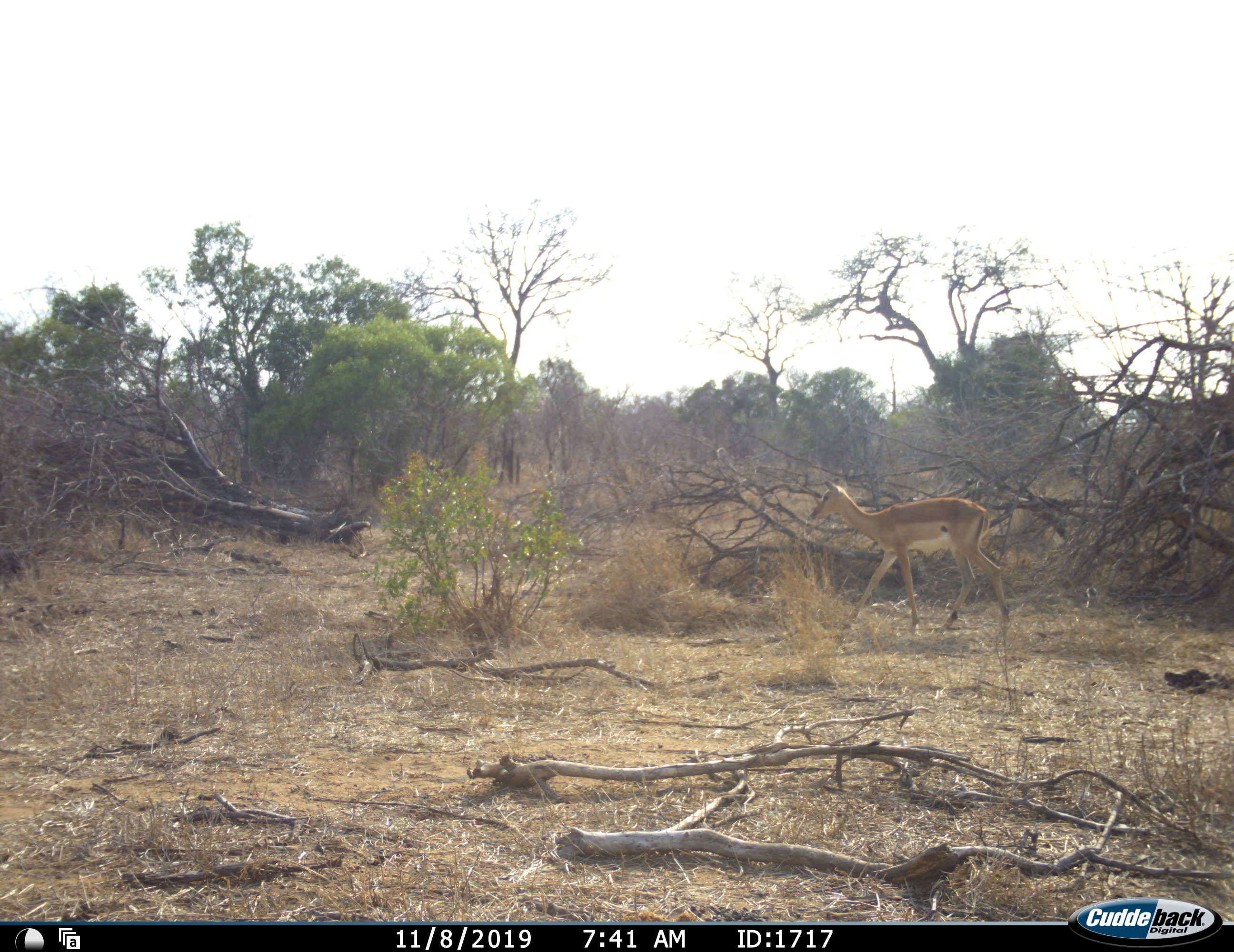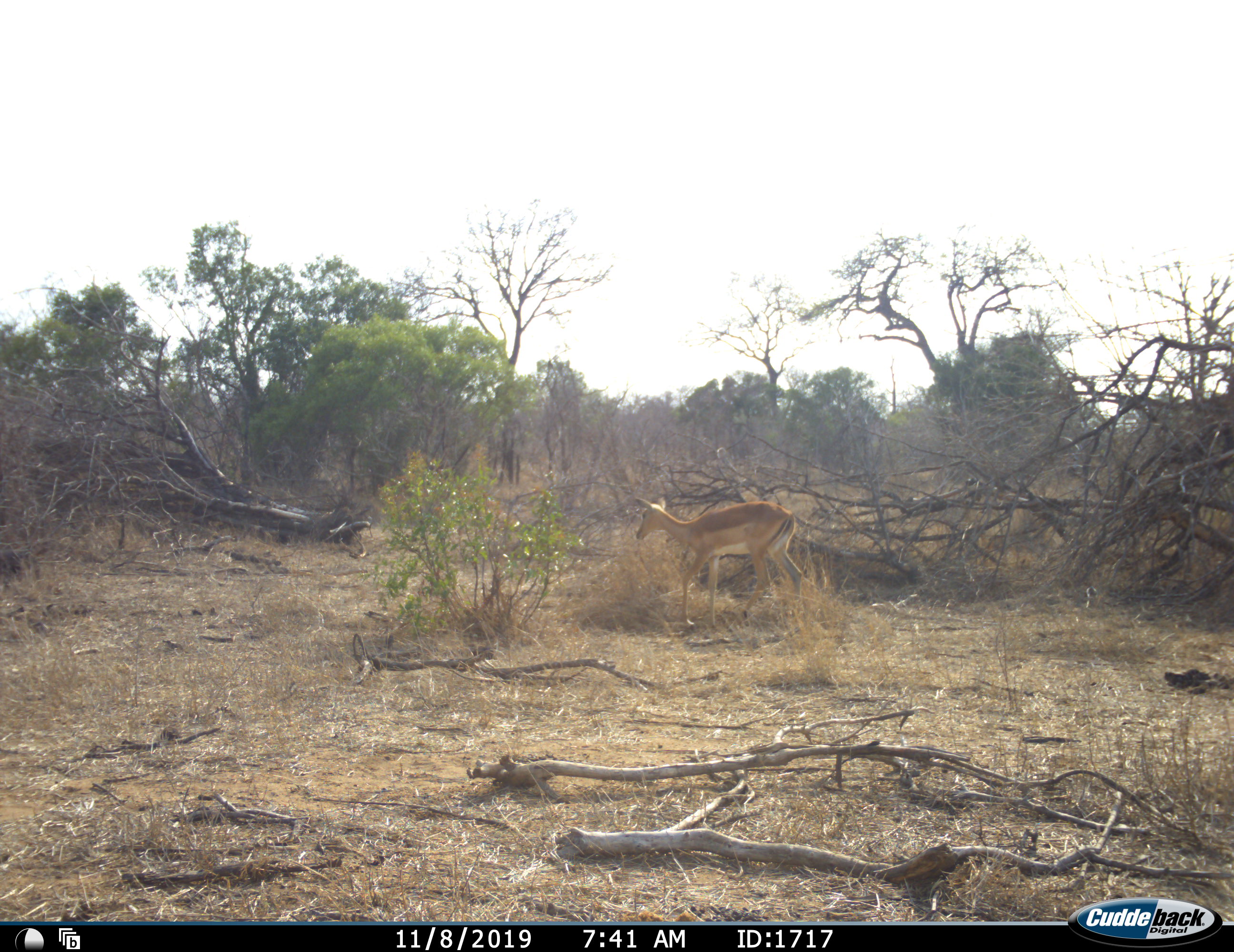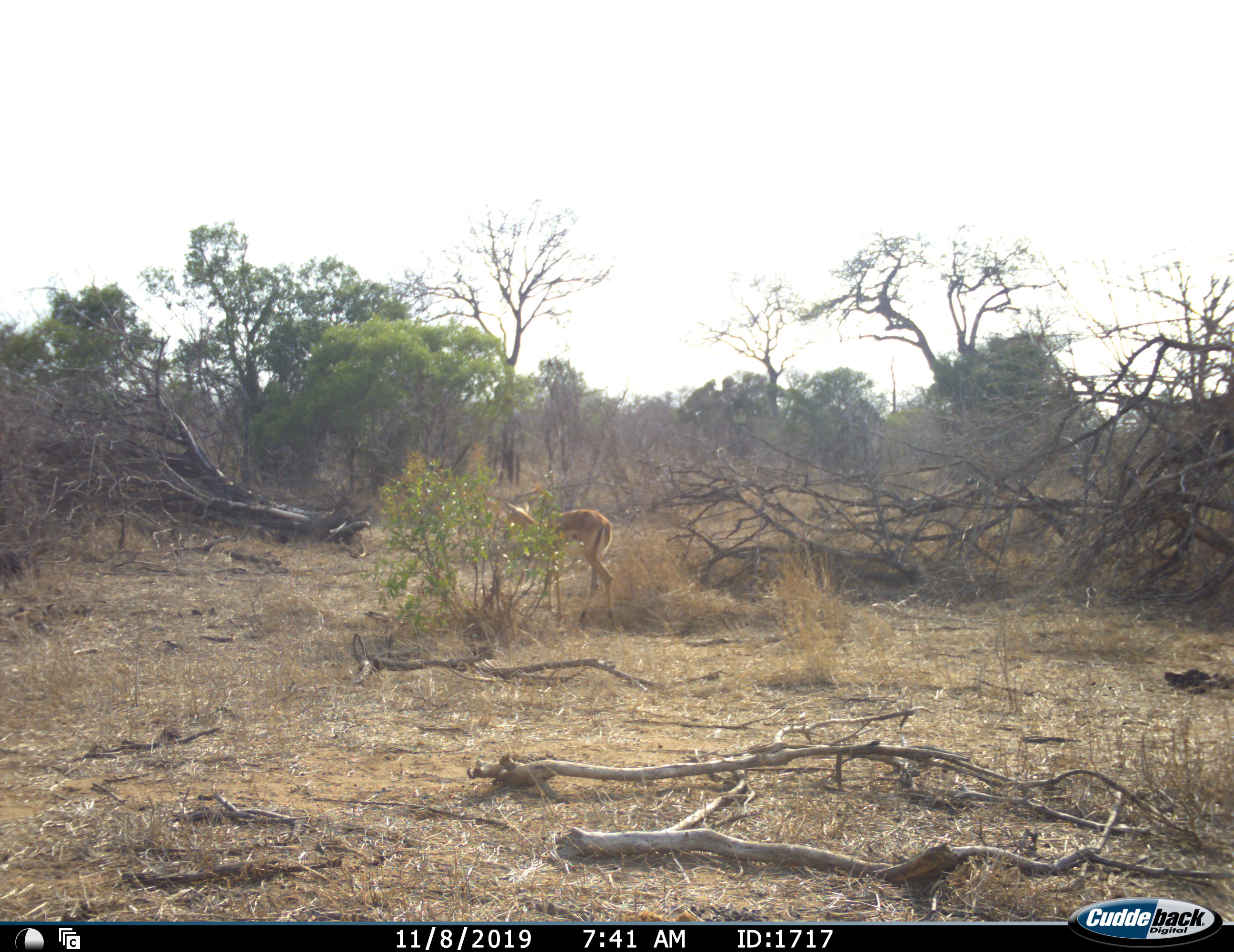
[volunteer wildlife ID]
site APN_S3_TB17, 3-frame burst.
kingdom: Animalia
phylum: Chordata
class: Mammalia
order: Artiodactyla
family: Bovidae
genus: Aepyceros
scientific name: Aepyceros melampus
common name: impala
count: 1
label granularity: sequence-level